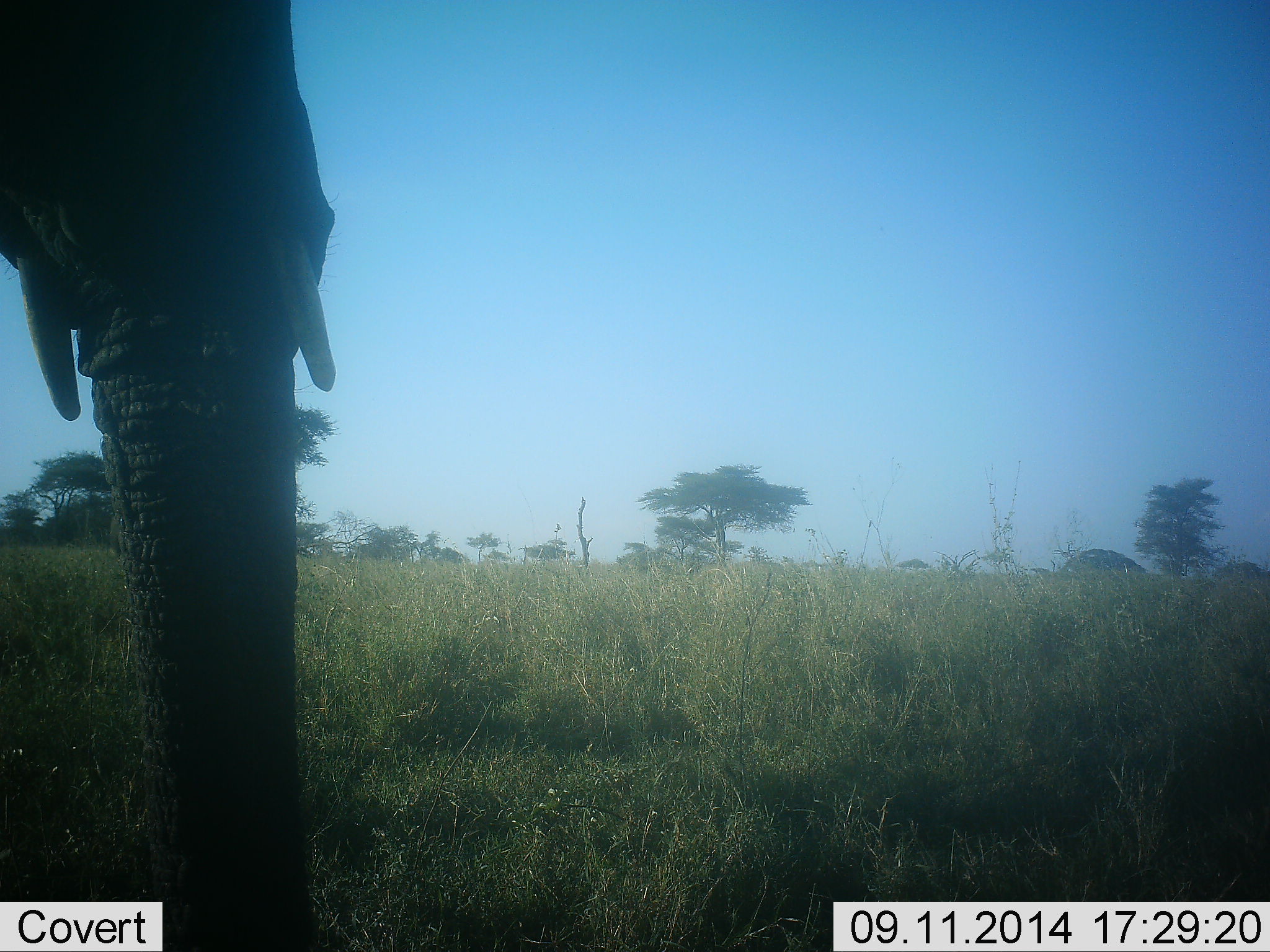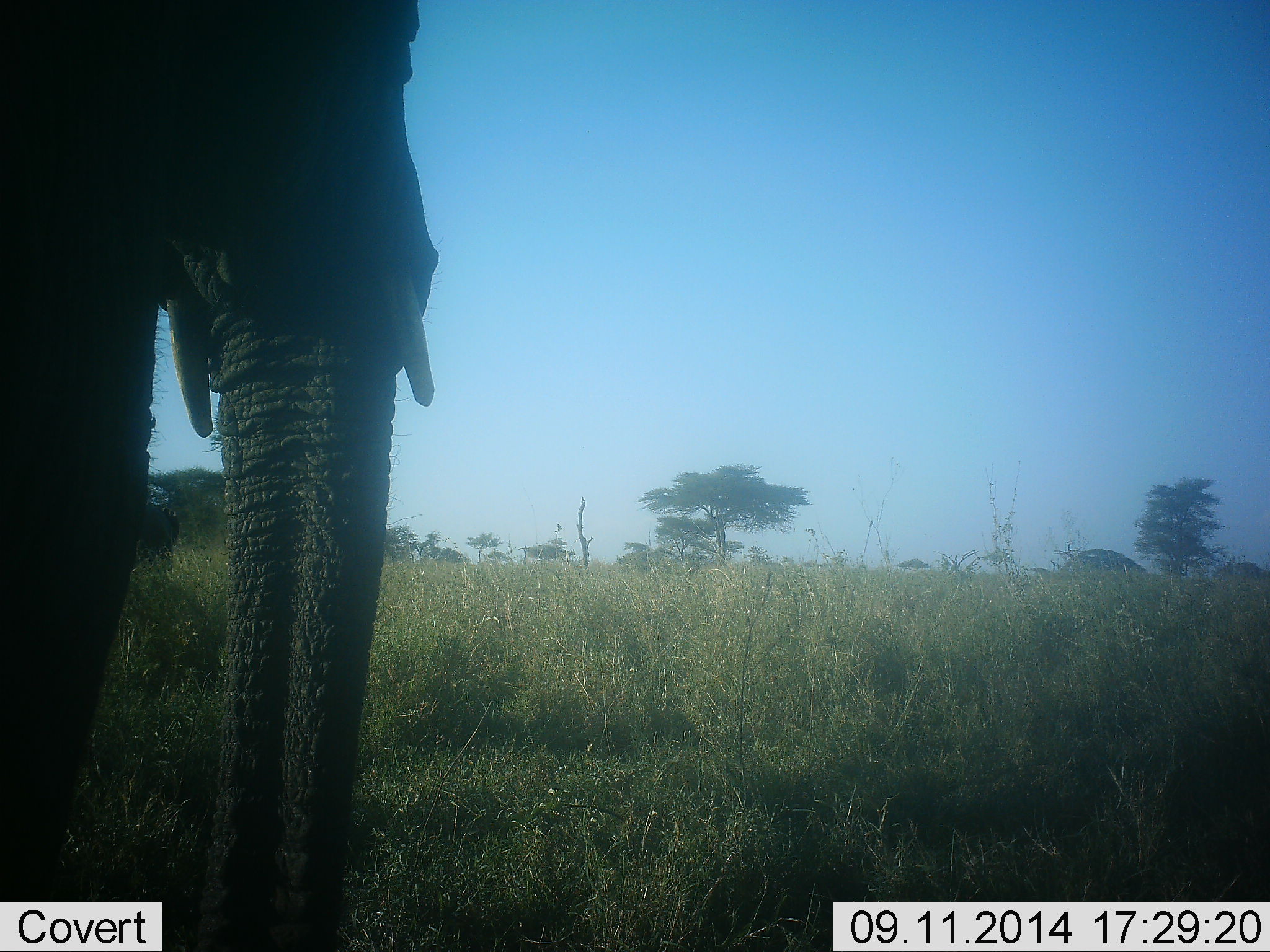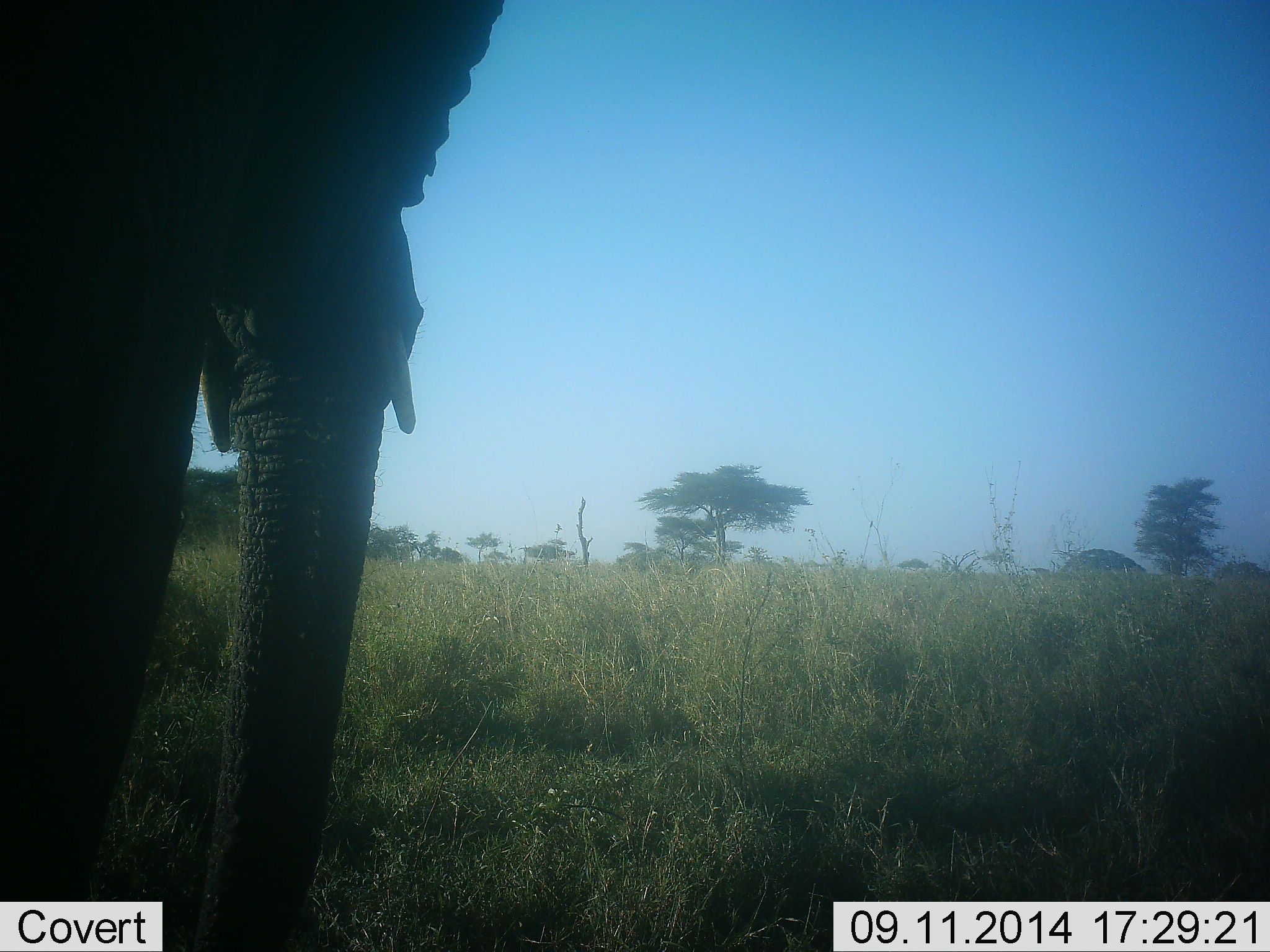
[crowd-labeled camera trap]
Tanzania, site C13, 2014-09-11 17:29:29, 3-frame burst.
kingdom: Animalia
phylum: Chordata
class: Mammalia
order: Proboscidea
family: Elephantidae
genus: Loxodonta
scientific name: Loxodonta africana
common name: african bush elephant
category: elephant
Elephant (african bush elephant) (Loxodonta africana), count 1. Behavior (volunteer vote fractions): standing 70%, resting 0%, moving 20%, interacting 0%. Young present (vote fraction): 0%. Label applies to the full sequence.